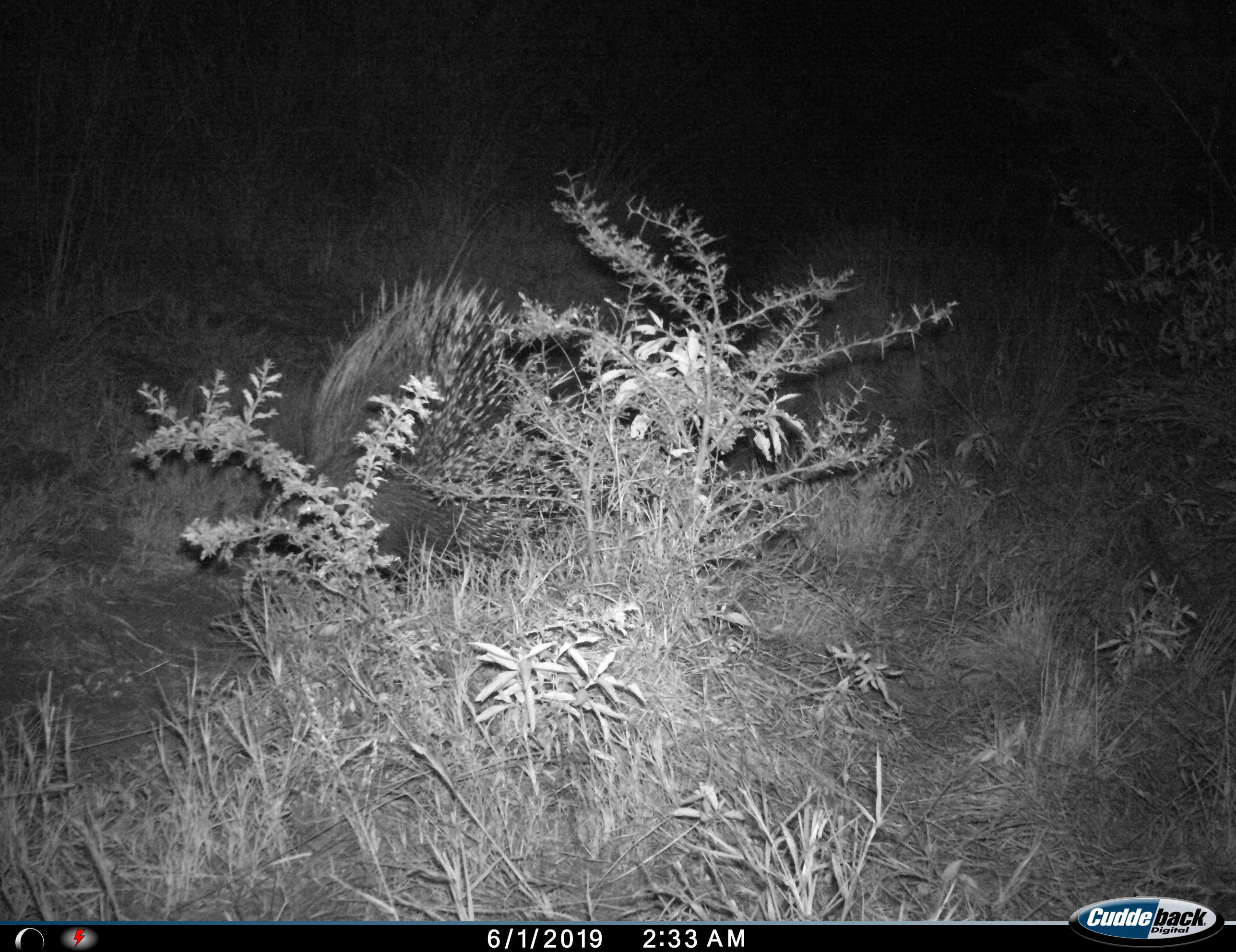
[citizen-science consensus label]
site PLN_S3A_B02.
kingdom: Animalia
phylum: Chordata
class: Mammalia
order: Rodentia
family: Hystricidae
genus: Hystrix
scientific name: Hystrix cristata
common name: crested porcupine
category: porcupine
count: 1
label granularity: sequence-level